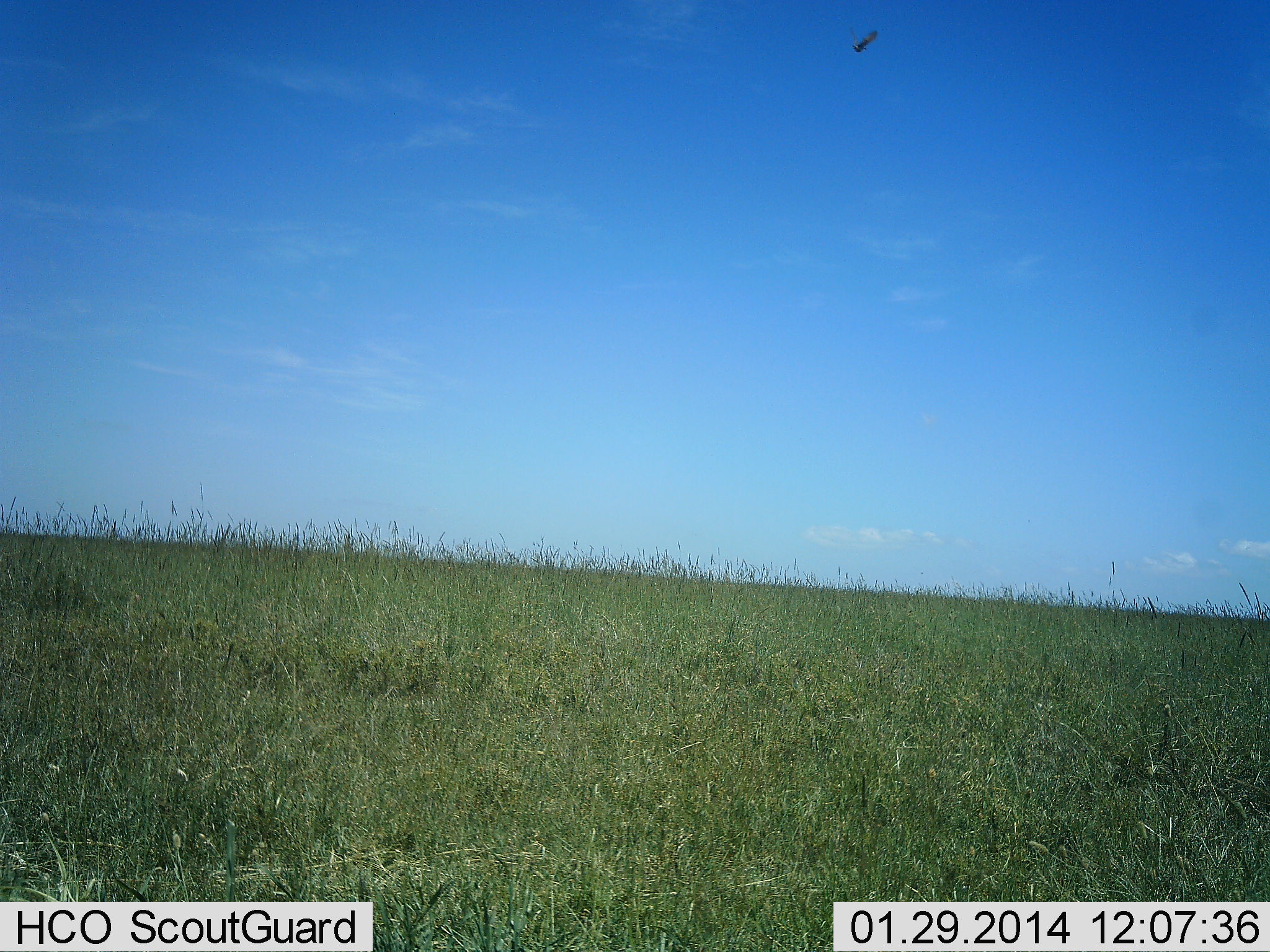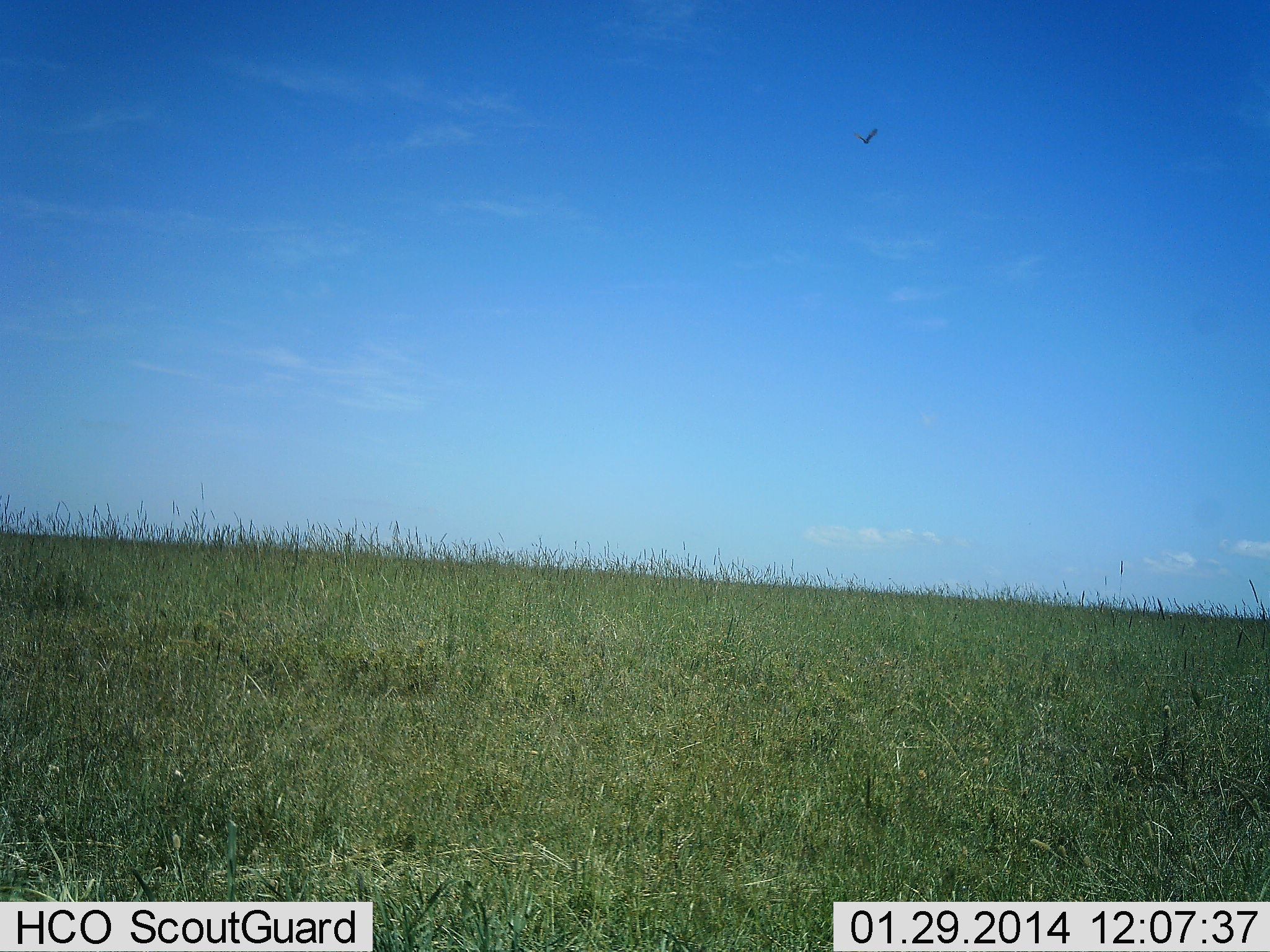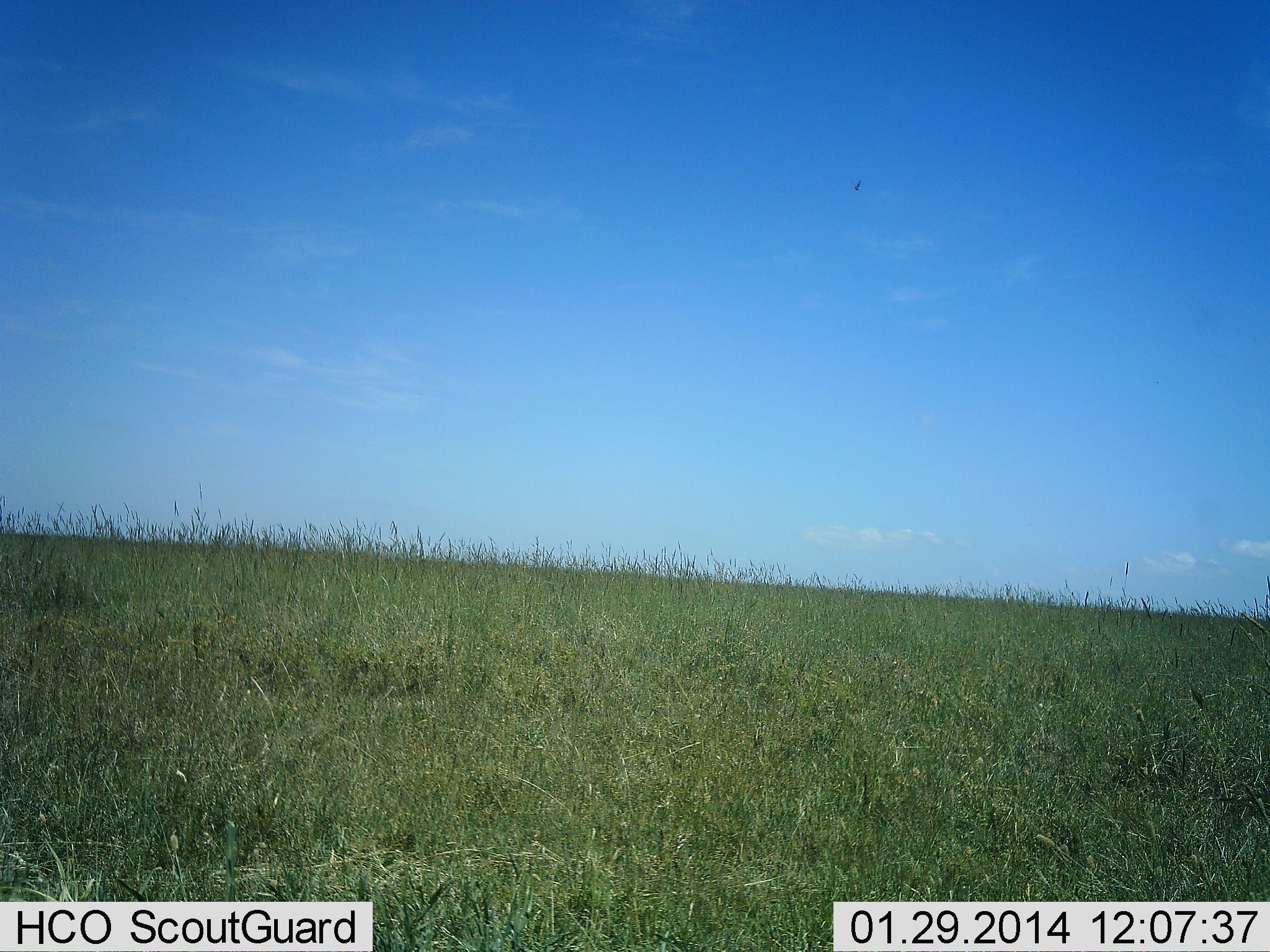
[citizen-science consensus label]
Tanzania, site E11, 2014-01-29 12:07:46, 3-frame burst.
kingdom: Animalia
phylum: Chordata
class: Aves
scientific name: Aves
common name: bird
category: otherbird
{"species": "otherbird (bird) (Aves)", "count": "1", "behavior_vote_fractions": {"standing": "9%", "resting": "9%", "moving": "100%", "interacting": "9%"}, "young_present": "0%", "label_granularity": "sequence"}